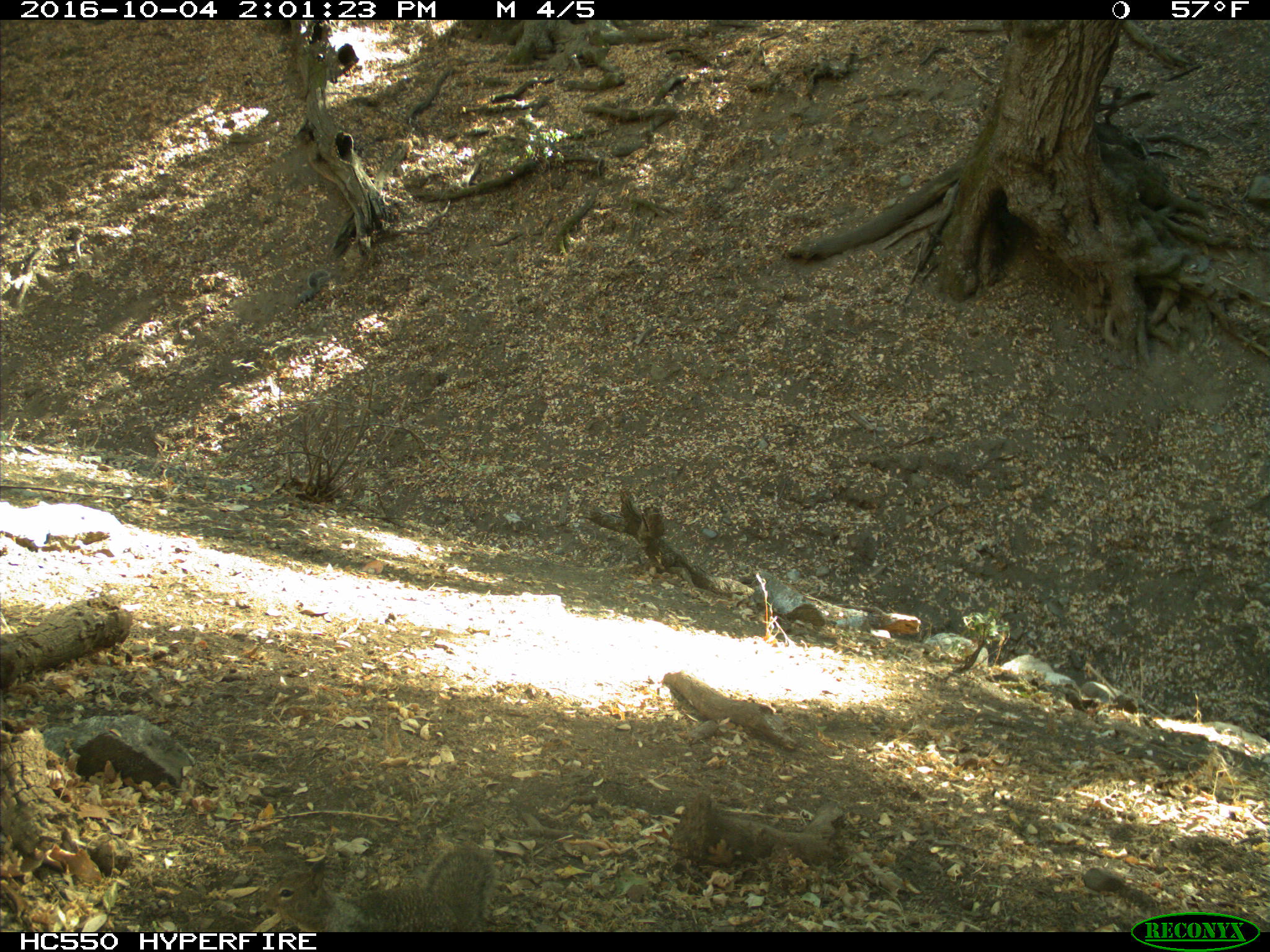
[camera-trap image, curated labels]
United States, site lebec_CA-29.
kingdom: Animalia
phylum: Chordata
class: Mammalia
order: Rodentia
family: Sciuridae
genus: Otospermophilus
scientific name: Otospermophilus beecheyi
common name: california ground squirrel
Otospermophilus beecheyi (california ground squirrel).